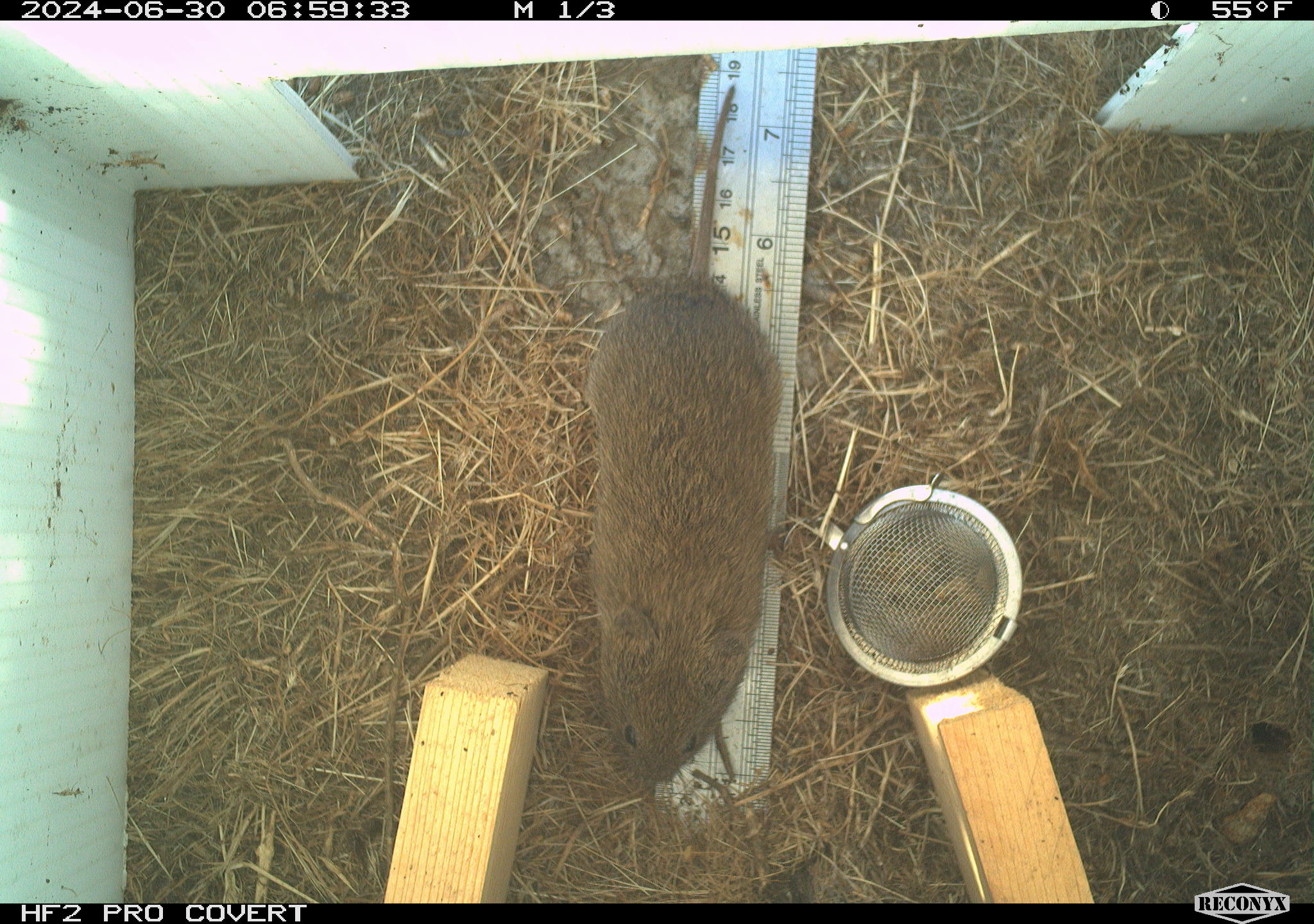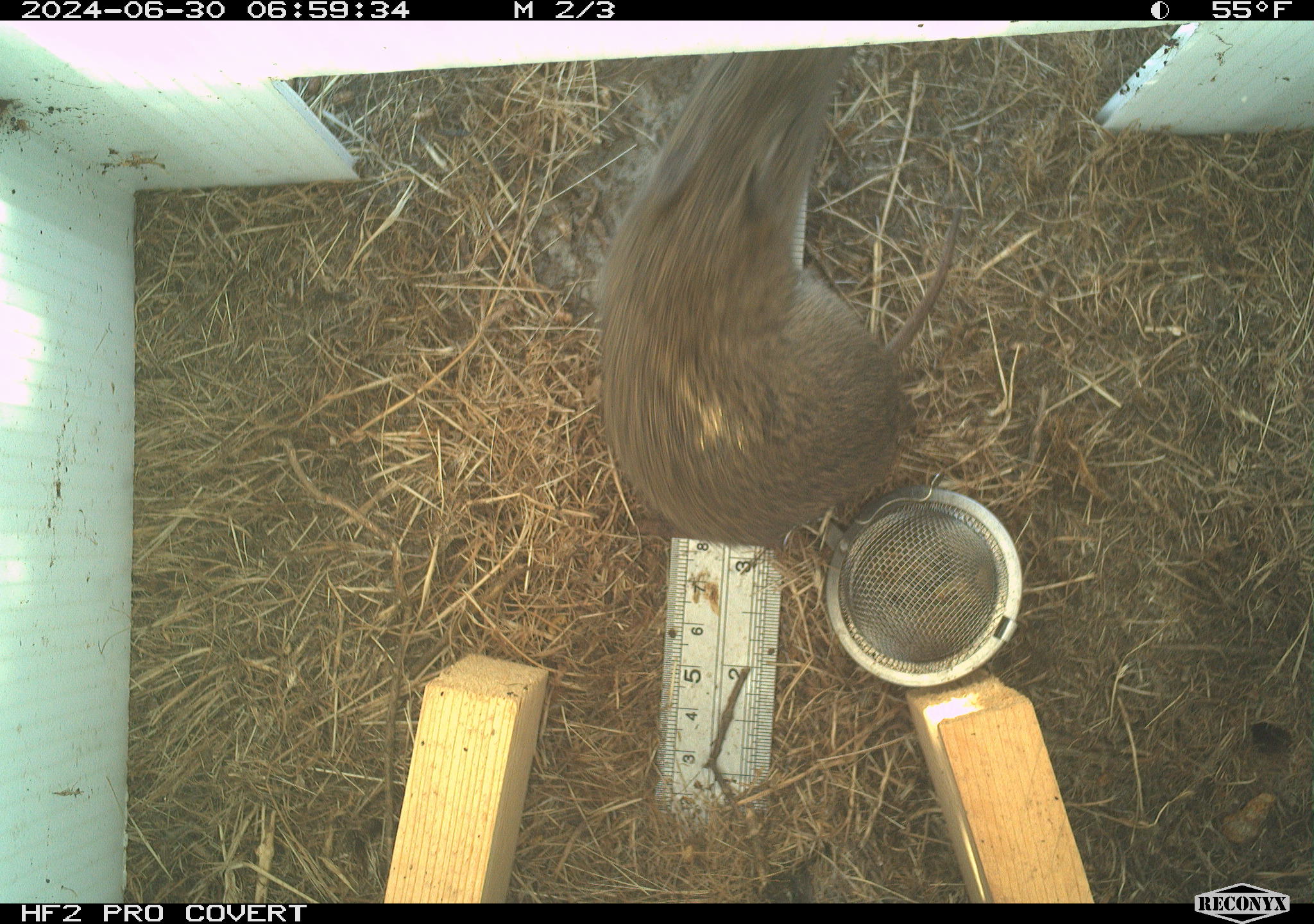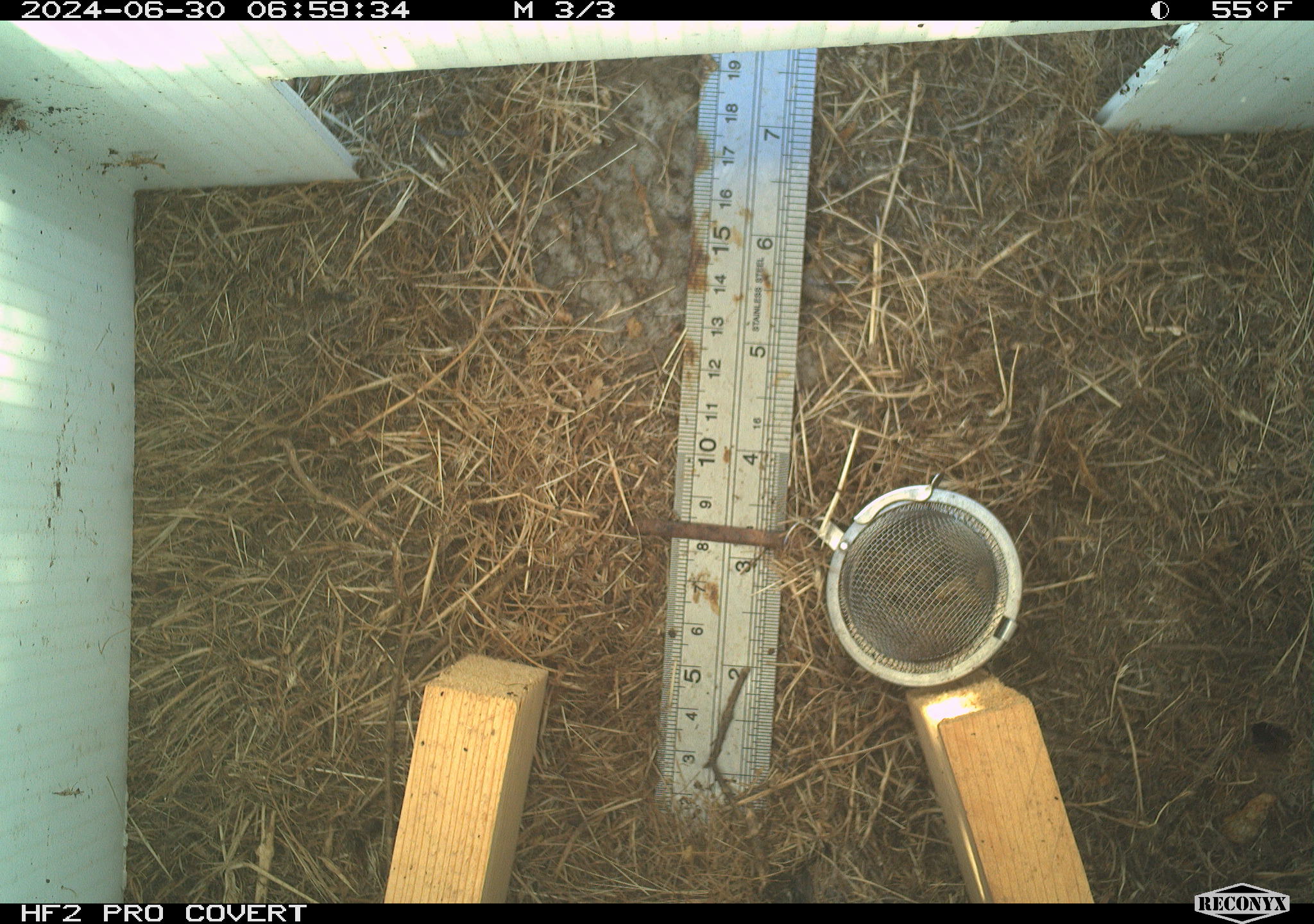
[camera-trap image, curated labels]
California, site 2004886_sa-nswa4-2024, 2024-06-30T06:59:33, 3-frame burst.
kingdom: Animalia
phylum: Chordata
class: Mammalia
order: Rodentia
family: Cricetidae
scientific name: Arvicolinae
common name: voles, lemmings, and muskrats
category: arvicolinae subfamily